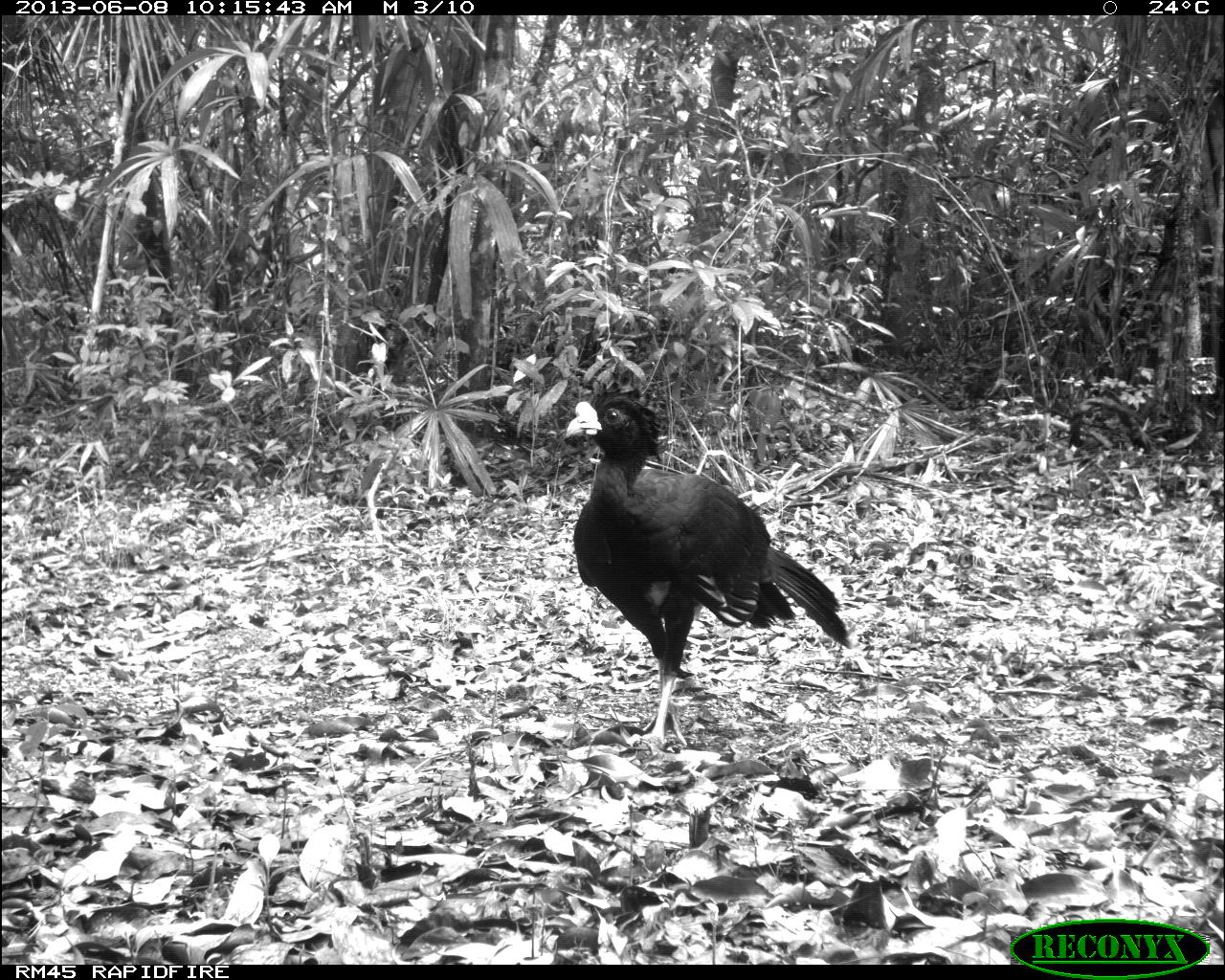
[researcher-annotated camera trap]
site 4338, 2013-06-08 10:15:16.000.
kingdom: Animalia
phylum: Chordata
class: Aves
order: Galliformes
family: Cracidae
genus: Crax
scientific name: Crax rubra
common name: great curassow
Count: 1.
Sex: male.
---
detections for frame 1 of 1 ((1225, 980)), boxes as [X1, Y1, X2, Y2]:
crax rubra: [564, 369, 852, 746]